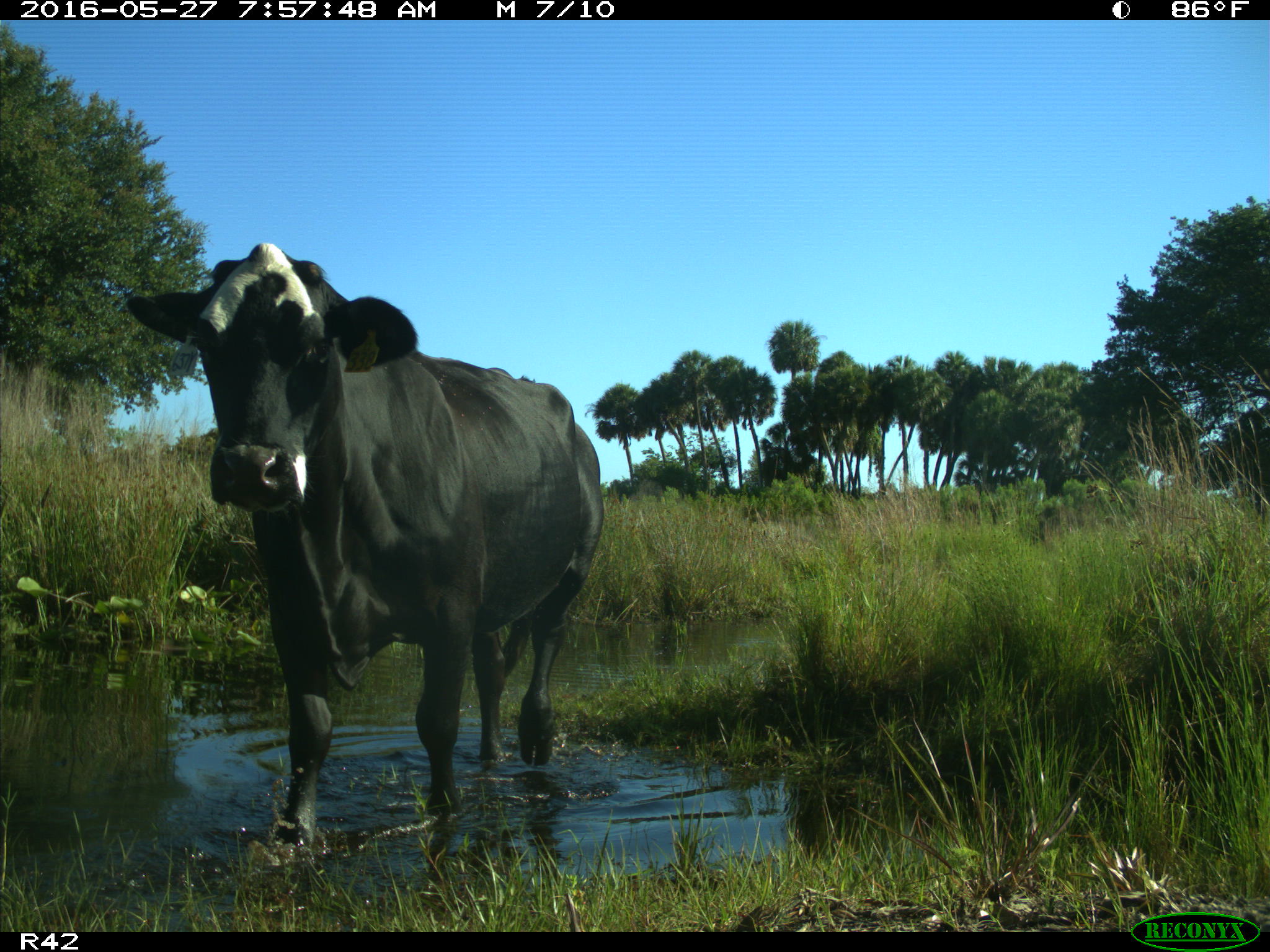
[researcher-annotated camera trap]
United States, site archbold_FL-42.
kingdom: Animalia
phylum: Chordata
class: Mammalia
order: Artiodactyla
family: Bovidae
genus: Bos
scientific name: Bos taurus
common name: domestic cow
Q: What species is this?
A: Bos taurus (domestic cow).